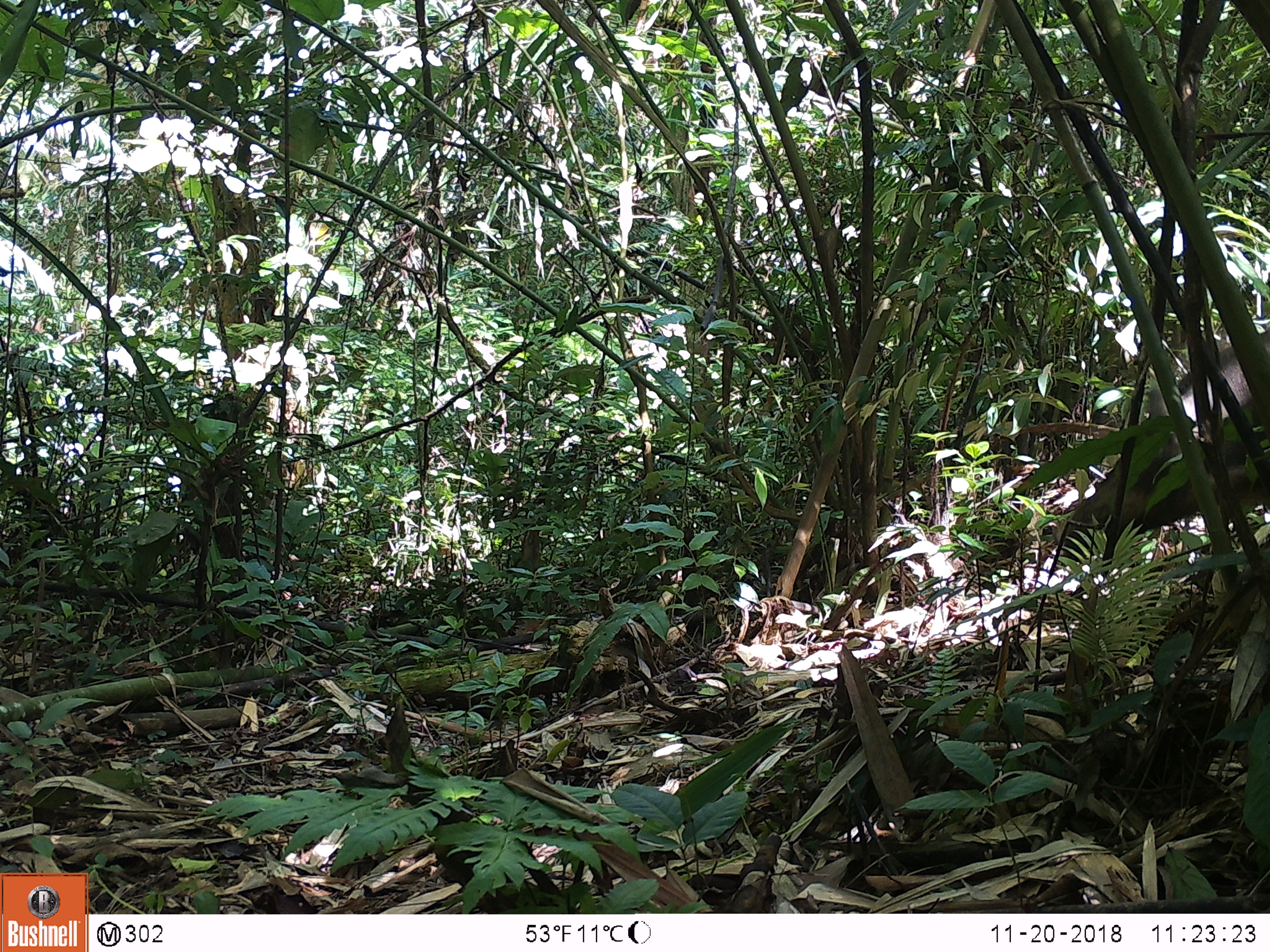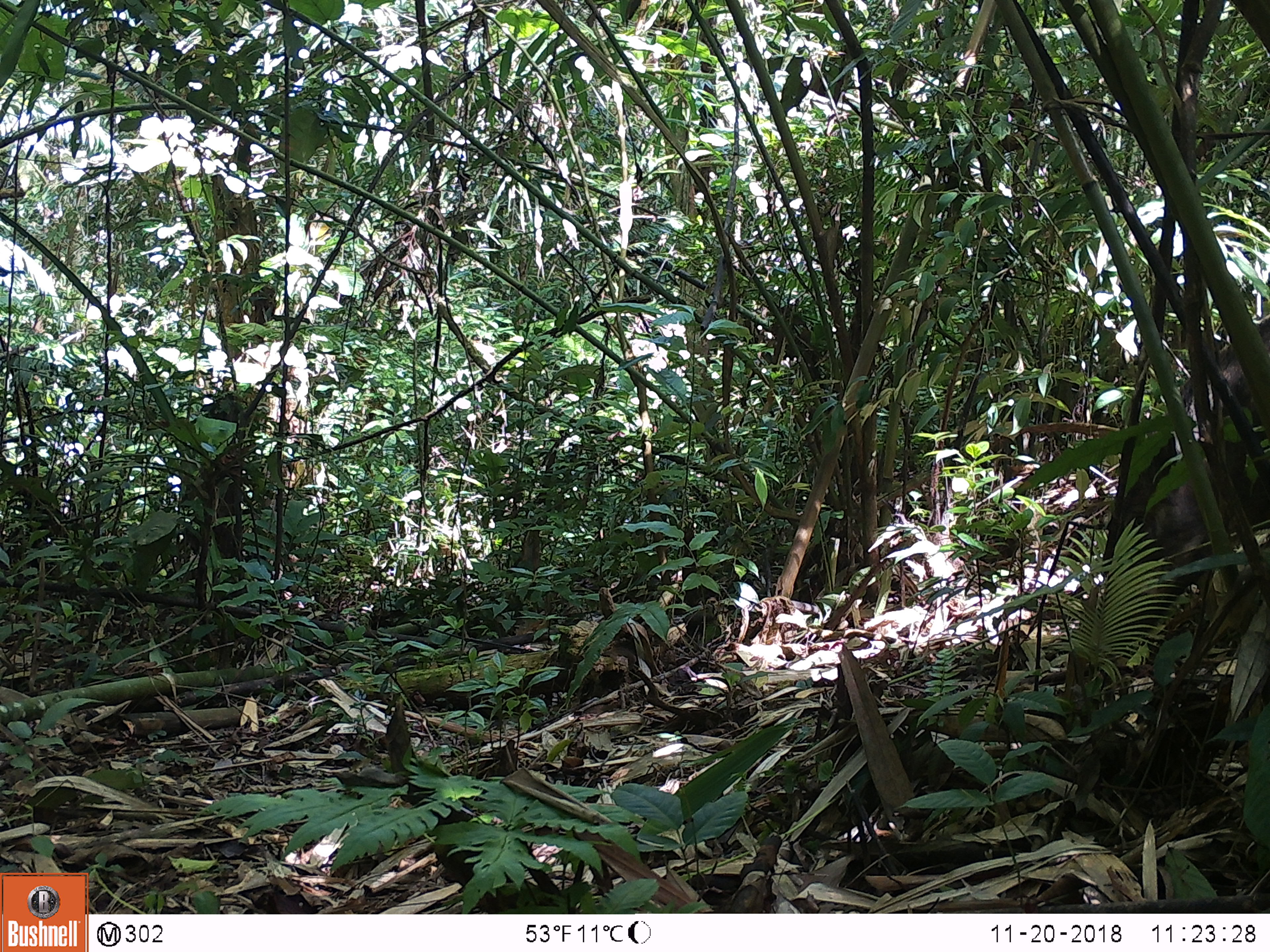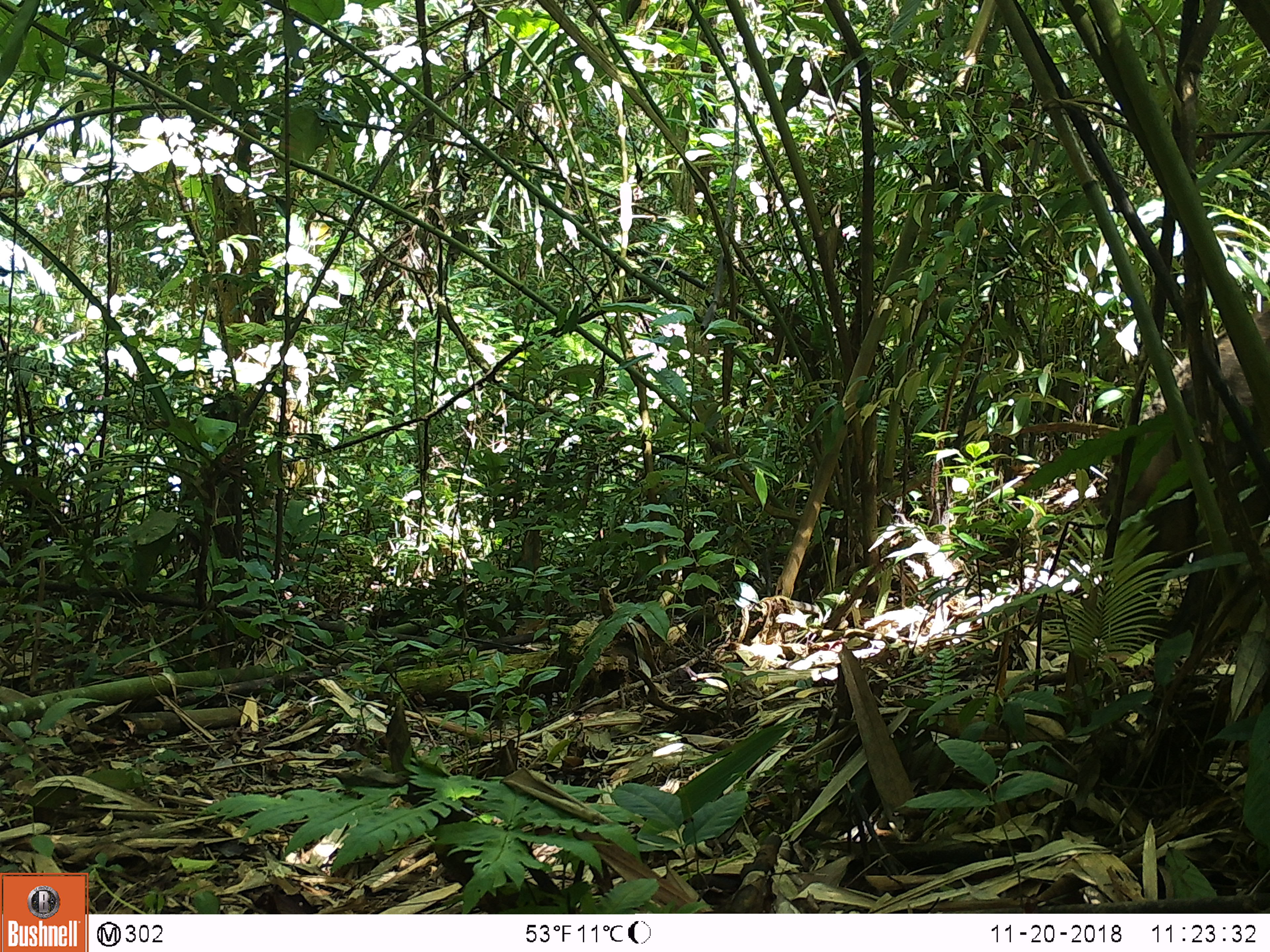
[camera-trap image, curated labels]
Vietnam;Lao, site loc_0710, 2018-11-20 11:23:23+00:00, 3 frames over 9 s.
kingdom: Animalia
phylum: Chordata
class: Mammalia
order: Artiodactyla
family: Suidae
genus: Sus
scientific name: Sus scrofa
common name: eurasian wild pig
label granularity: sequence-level